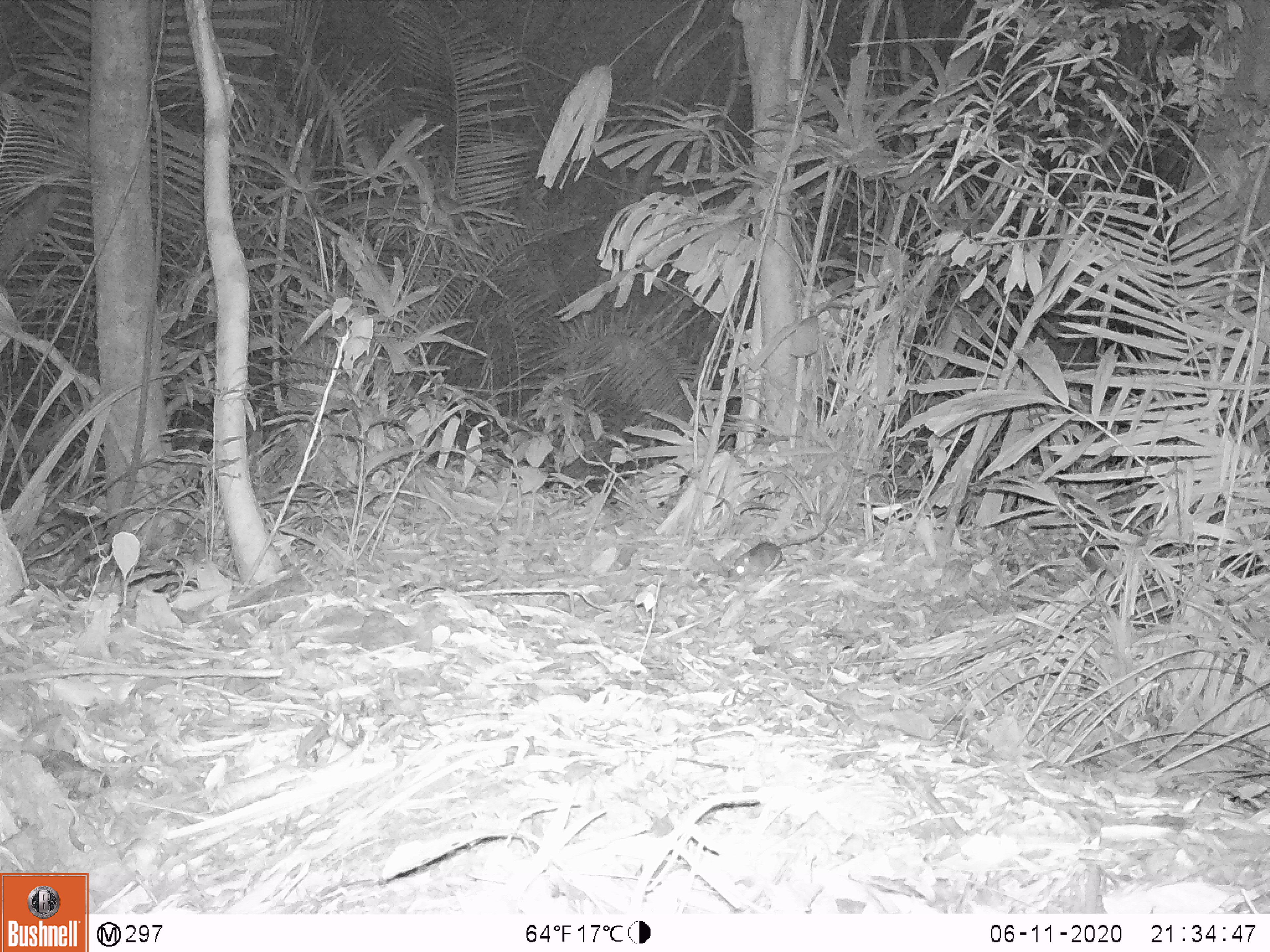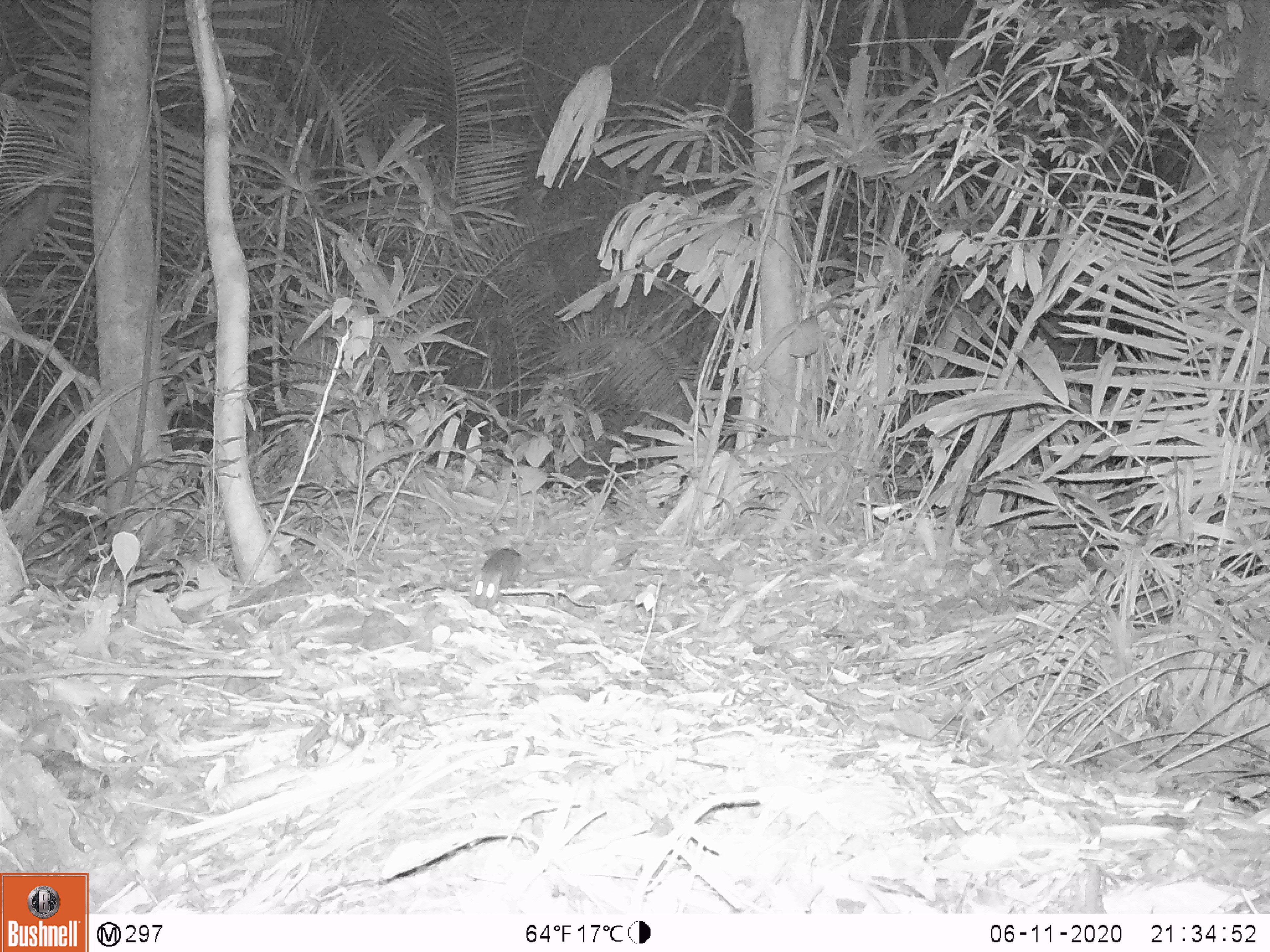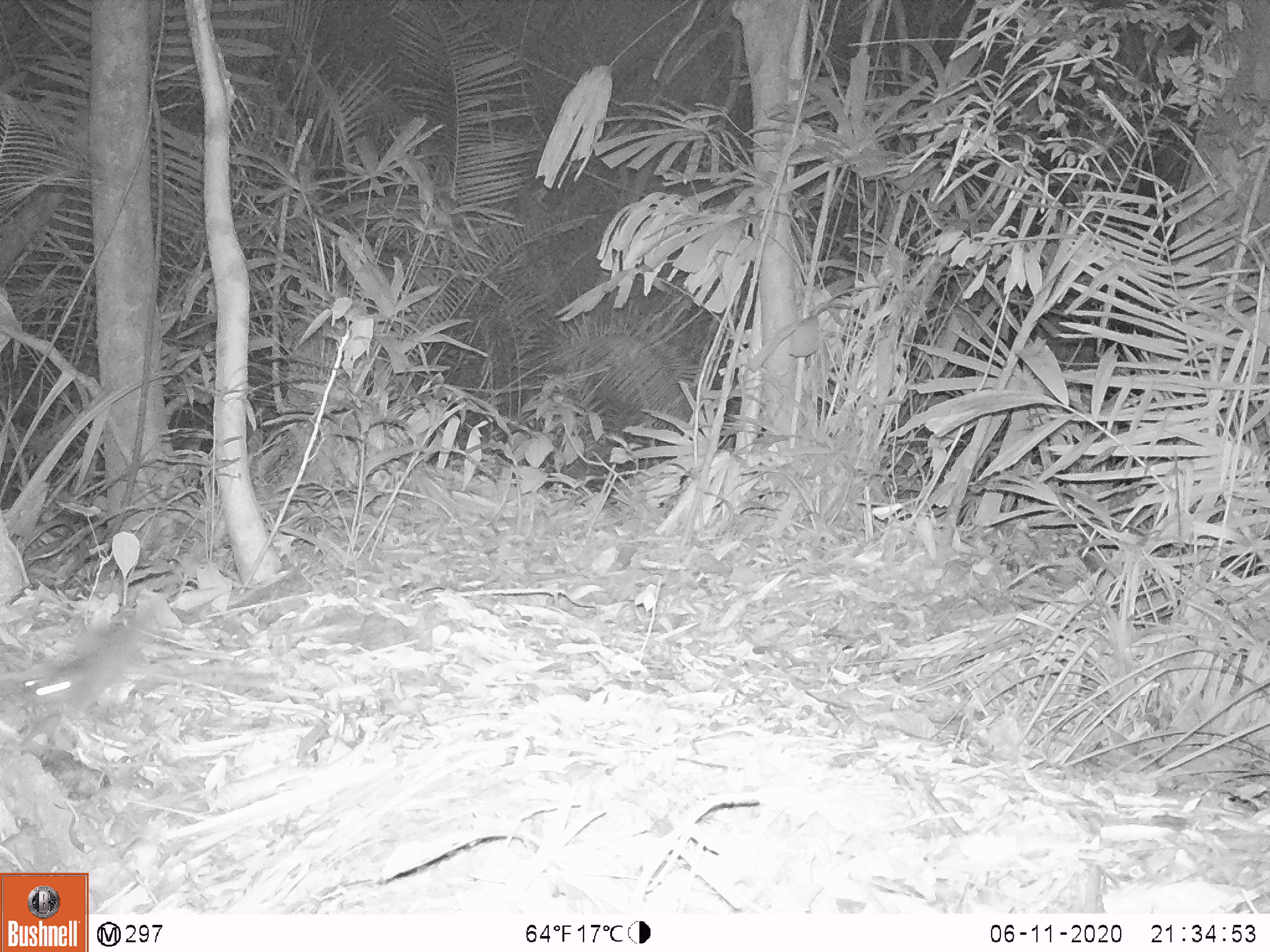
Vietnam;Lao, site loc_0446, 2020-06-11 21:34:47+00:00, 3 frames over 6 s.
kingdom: Animalia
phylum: Chordata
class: Mammalia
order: Rodentia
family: Muridae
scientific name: Muridae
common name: old-world mice and rats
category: unidentified murid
Unidentified murid (old-world mice and rats) (Muridae). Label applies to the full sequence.